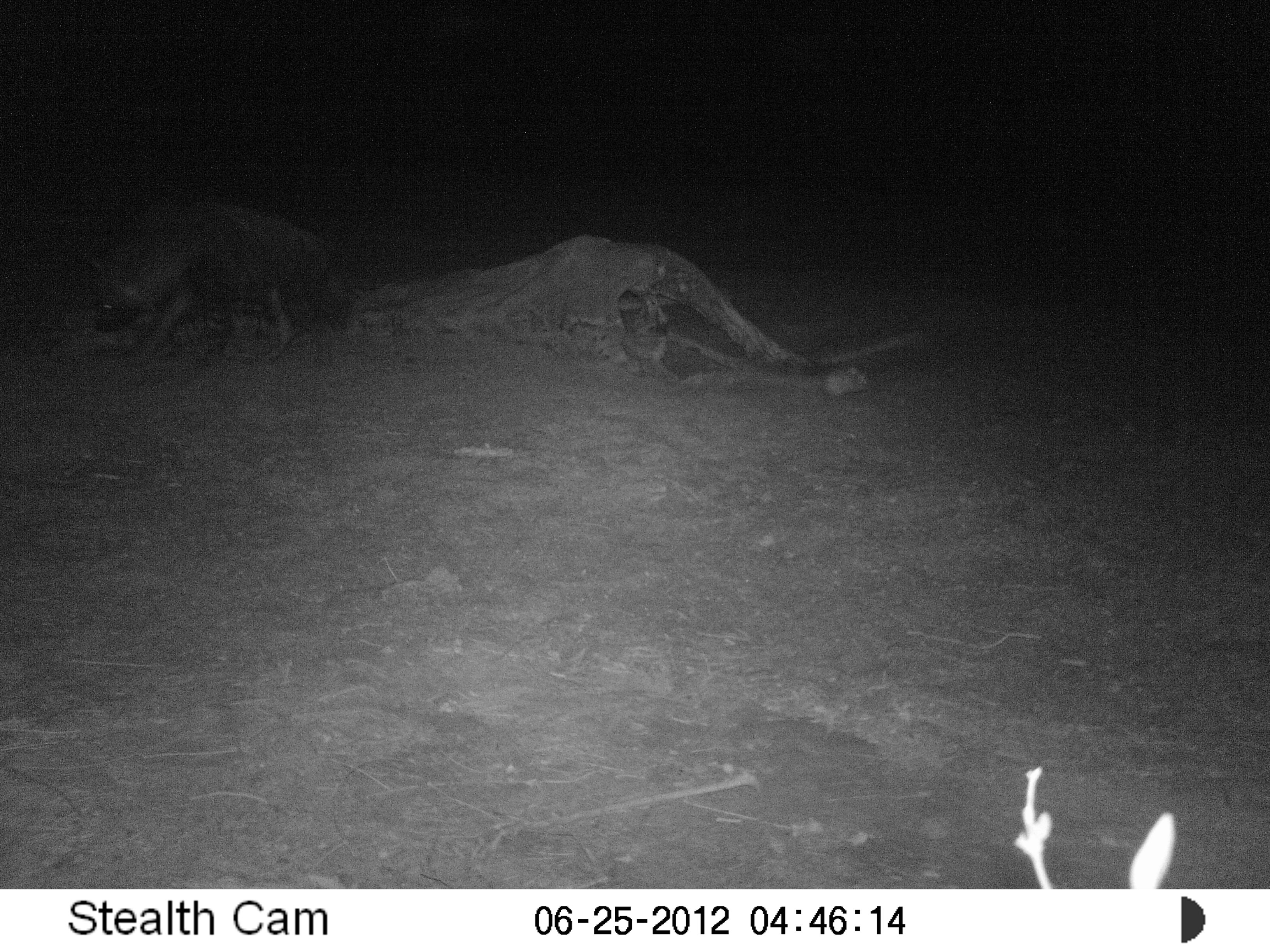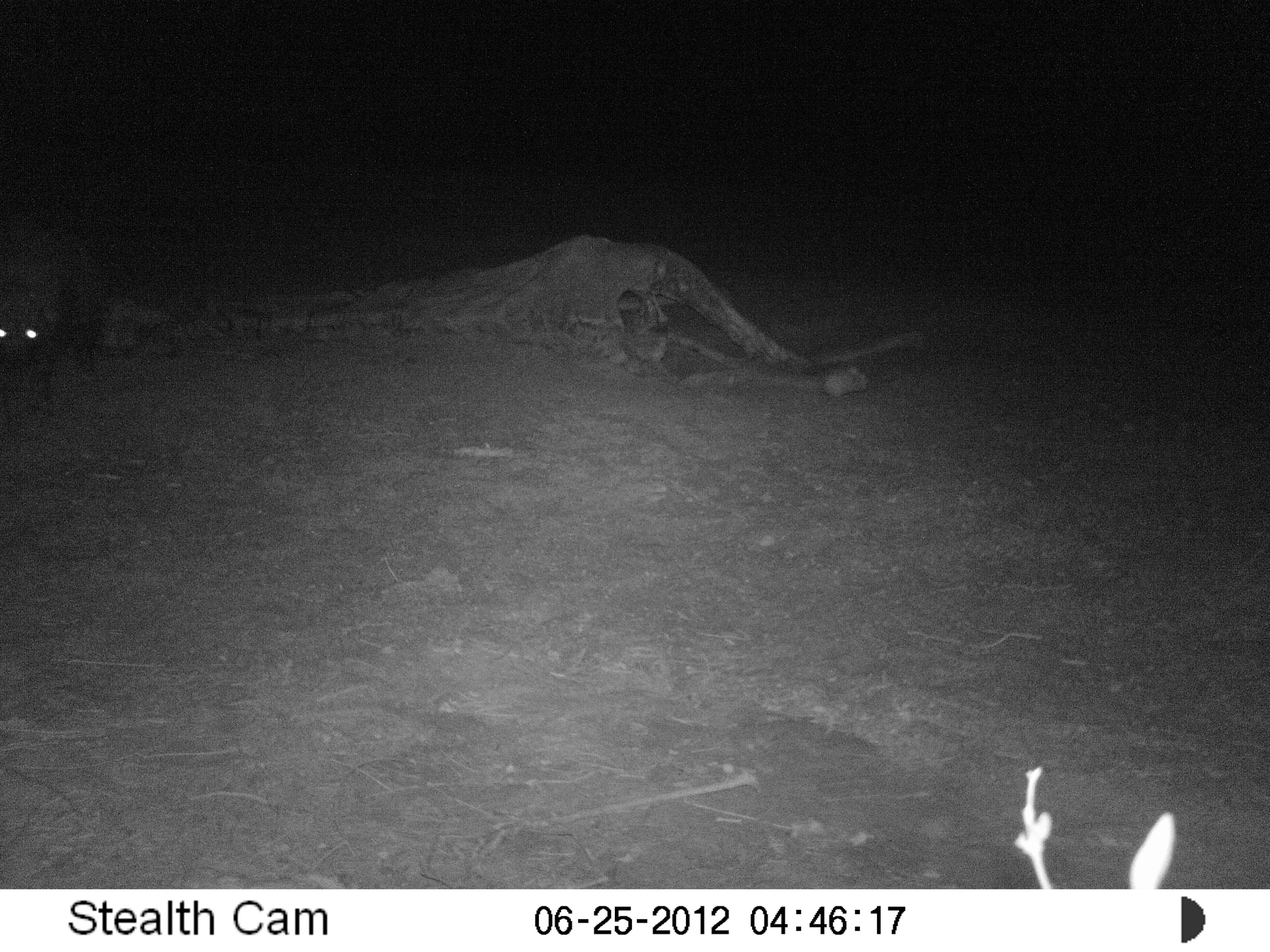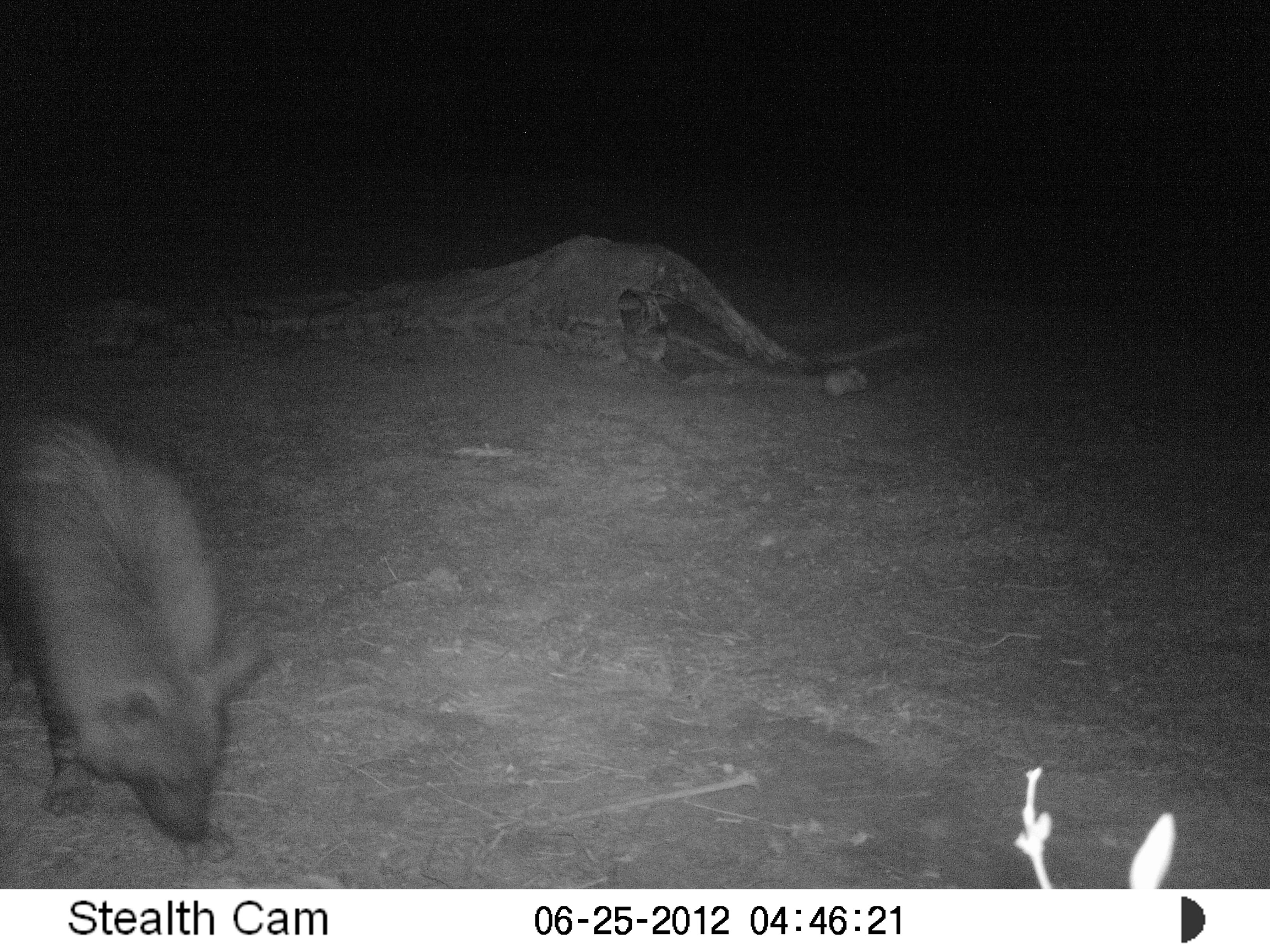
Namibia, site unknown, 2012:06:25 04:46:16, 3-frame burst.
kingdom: Animalia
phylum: Chordata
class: Mammalia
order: Carnivora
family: Hyaenidae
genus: Parahyaena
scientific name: Parahyaena brunnea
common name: brown hyena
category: hyaena brunnea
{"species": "hyaena brunnea (brown hyena) (Parahyaena brunnea)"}